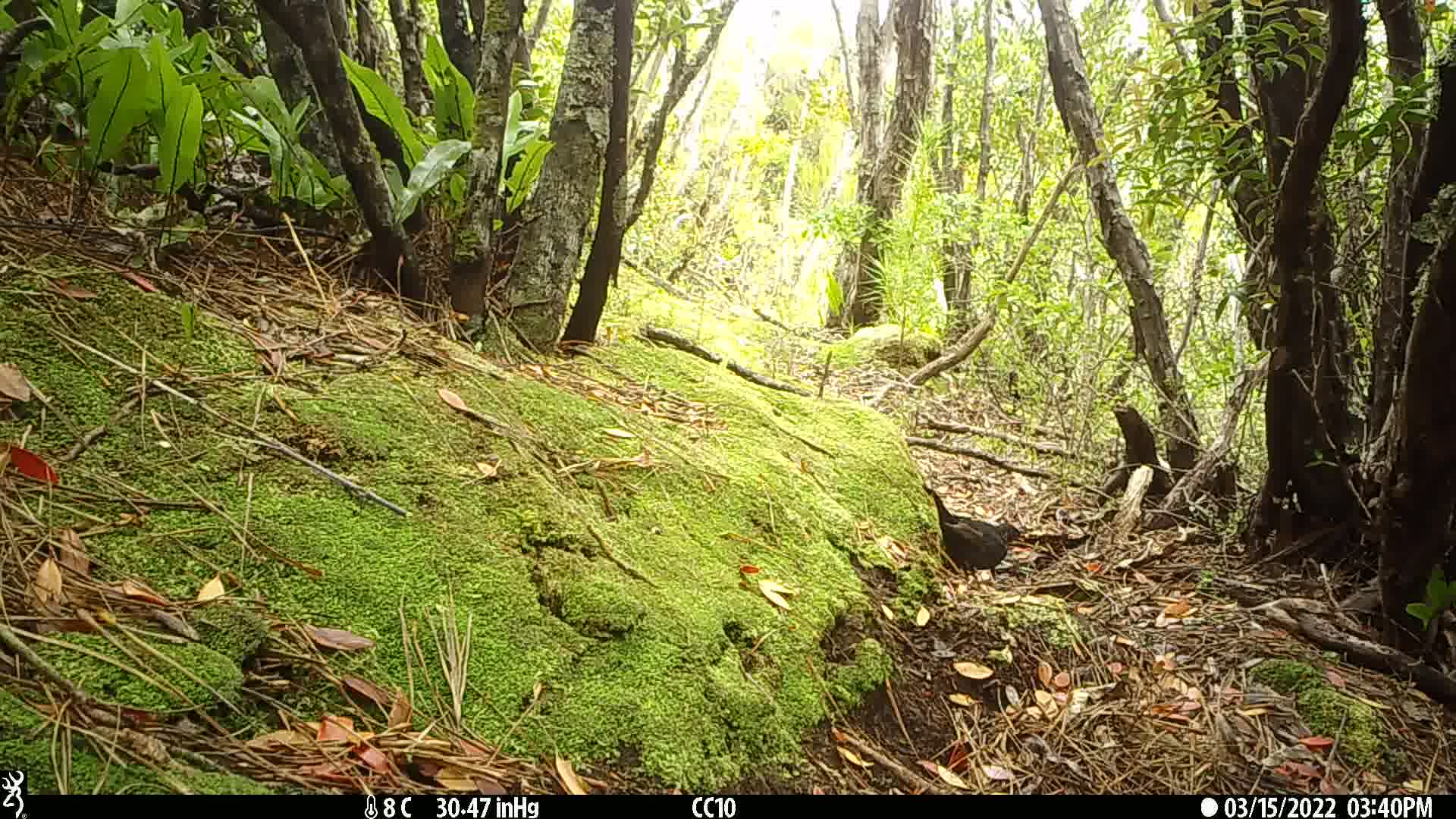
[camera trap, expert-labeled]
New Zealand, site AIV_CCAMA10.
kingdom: Animalia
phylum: Chordata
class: Aves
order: Passeriformes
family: Turdidae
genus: Turdus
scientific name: Turdus merula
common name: eurasian blackbird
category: blackbird